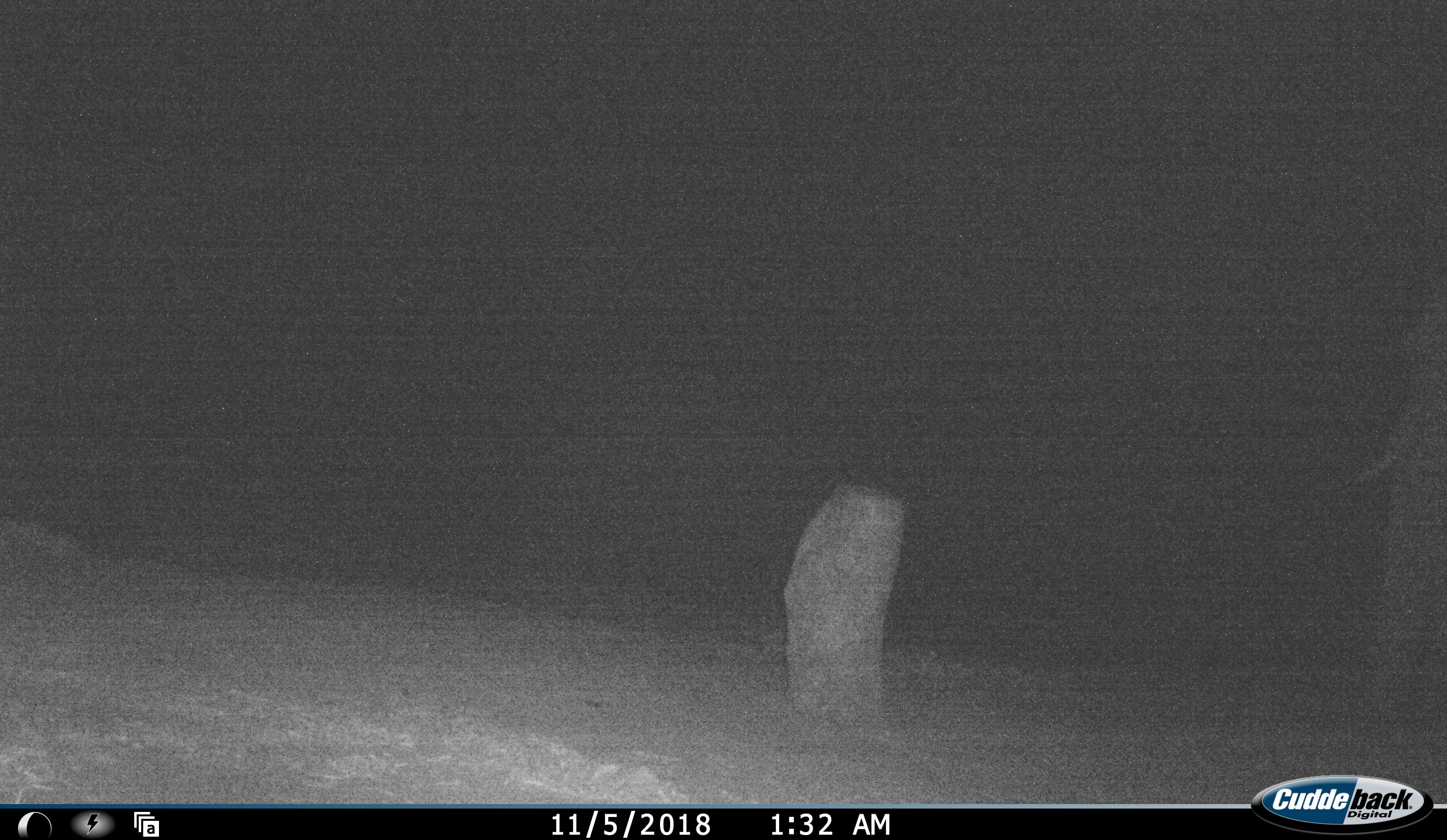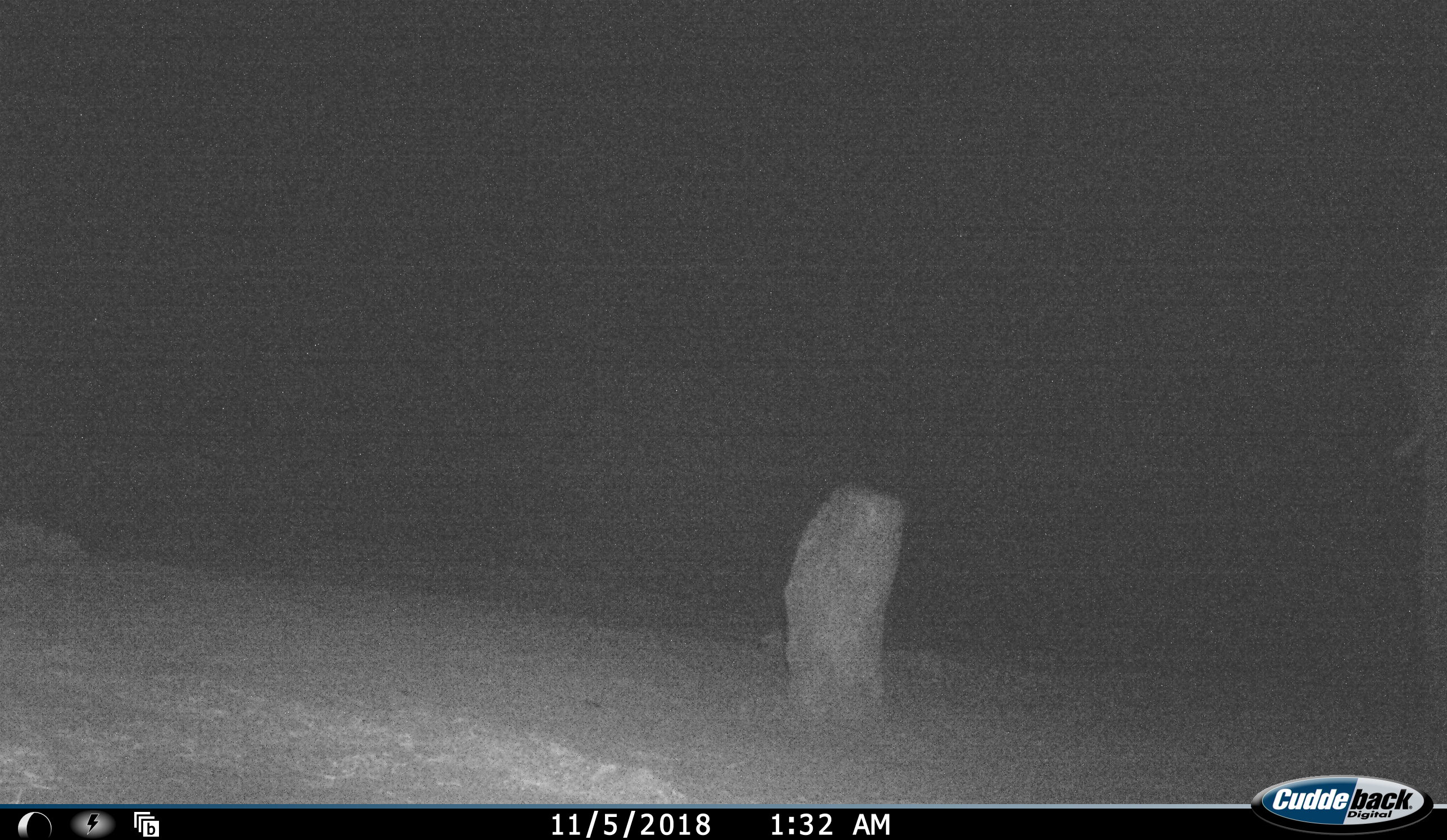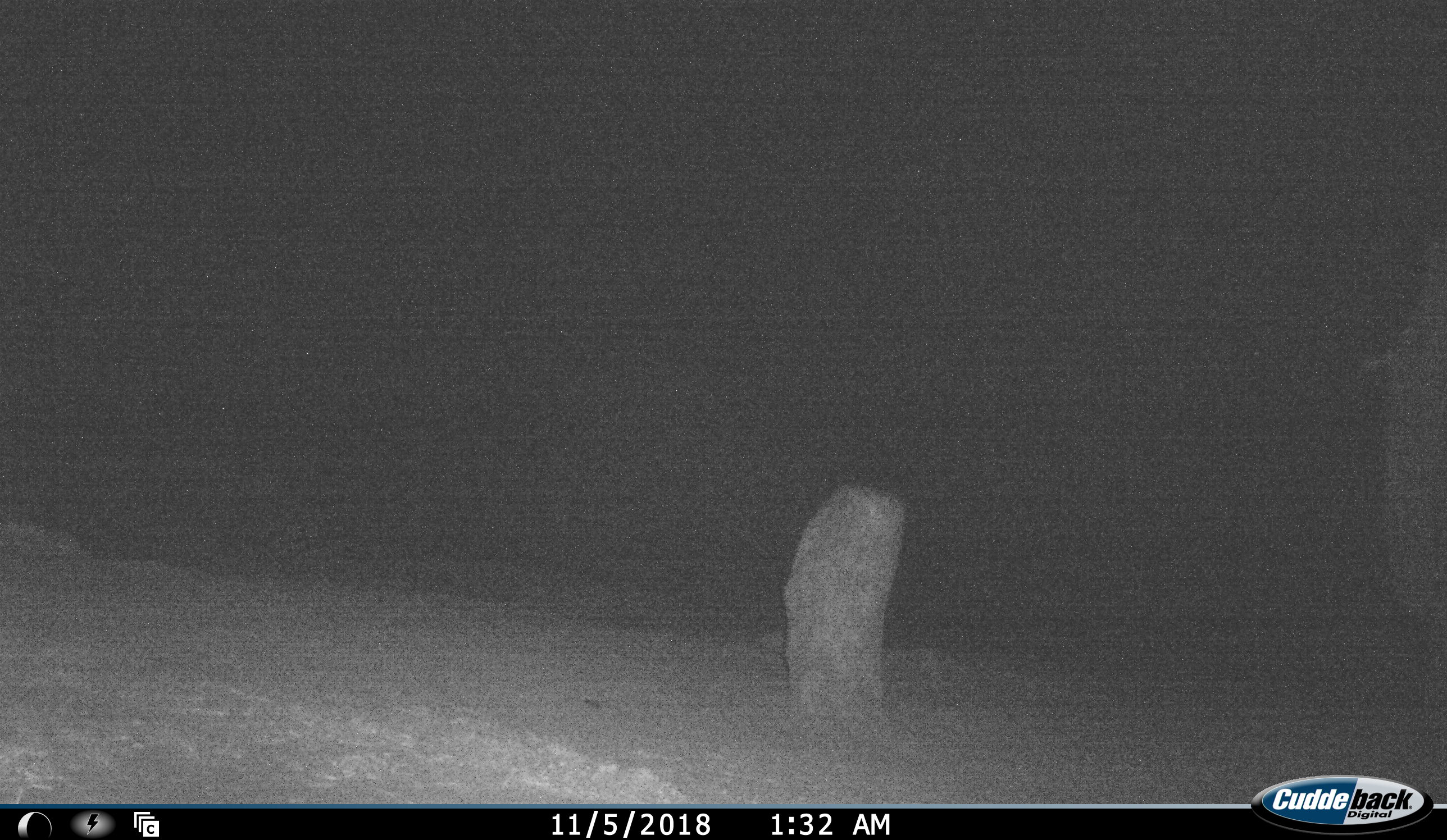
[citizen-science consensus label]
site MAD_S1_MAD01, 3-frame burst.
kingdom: Animalia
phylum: Chordata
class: Mammalia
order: Proboscidea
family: Elephantidae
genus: Loxodonta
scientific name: Loxodonta africana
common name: african bush elephant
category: elephant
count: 1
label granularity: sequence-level